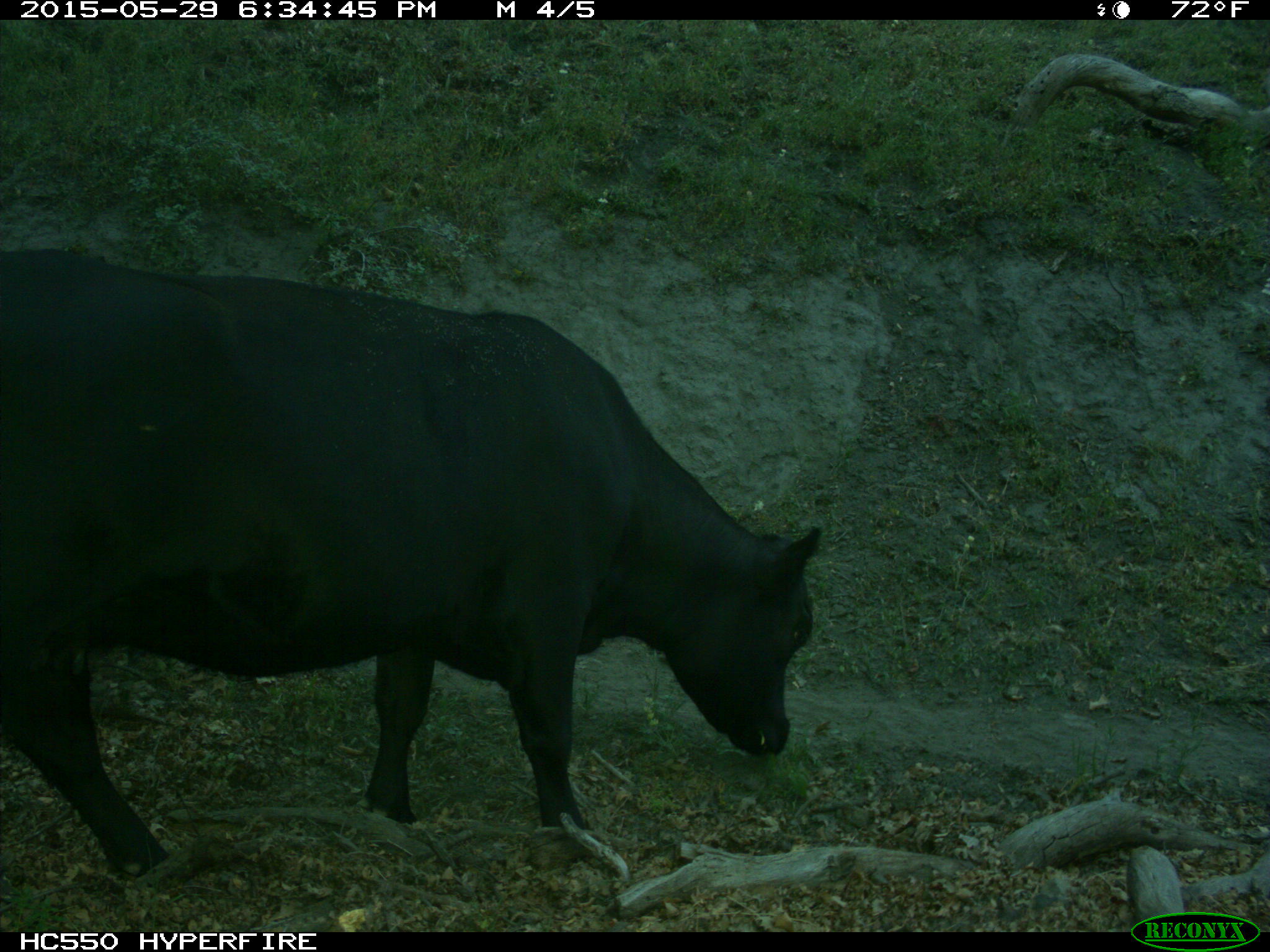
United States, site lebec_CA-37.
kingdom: Animalia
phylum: Chordata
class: Mammalia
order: Artiodactyla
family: Bovidae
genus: Bos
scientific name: Bos taurus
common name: domestic cow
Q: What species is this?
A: Bos taurus (domestic cow).